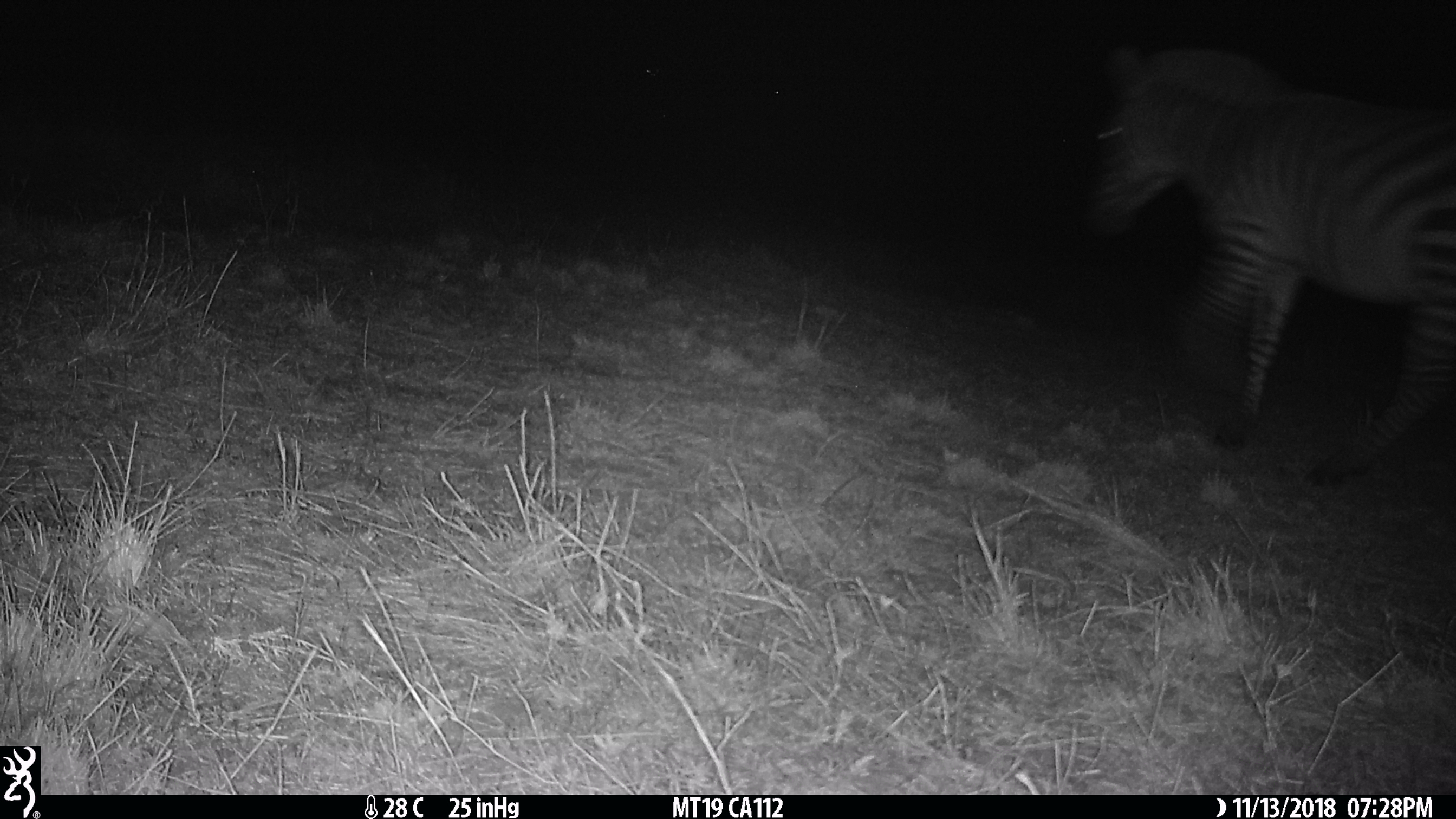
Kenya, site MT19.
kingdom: Animalia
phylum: Chordata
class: Mammalia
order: Perissodactyla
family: Equidae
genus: Equus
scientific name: Equus quagga burchellii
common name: burchell's zebra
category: zebra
Zebra (burchell's zebra) (Equus quagga burchellii).